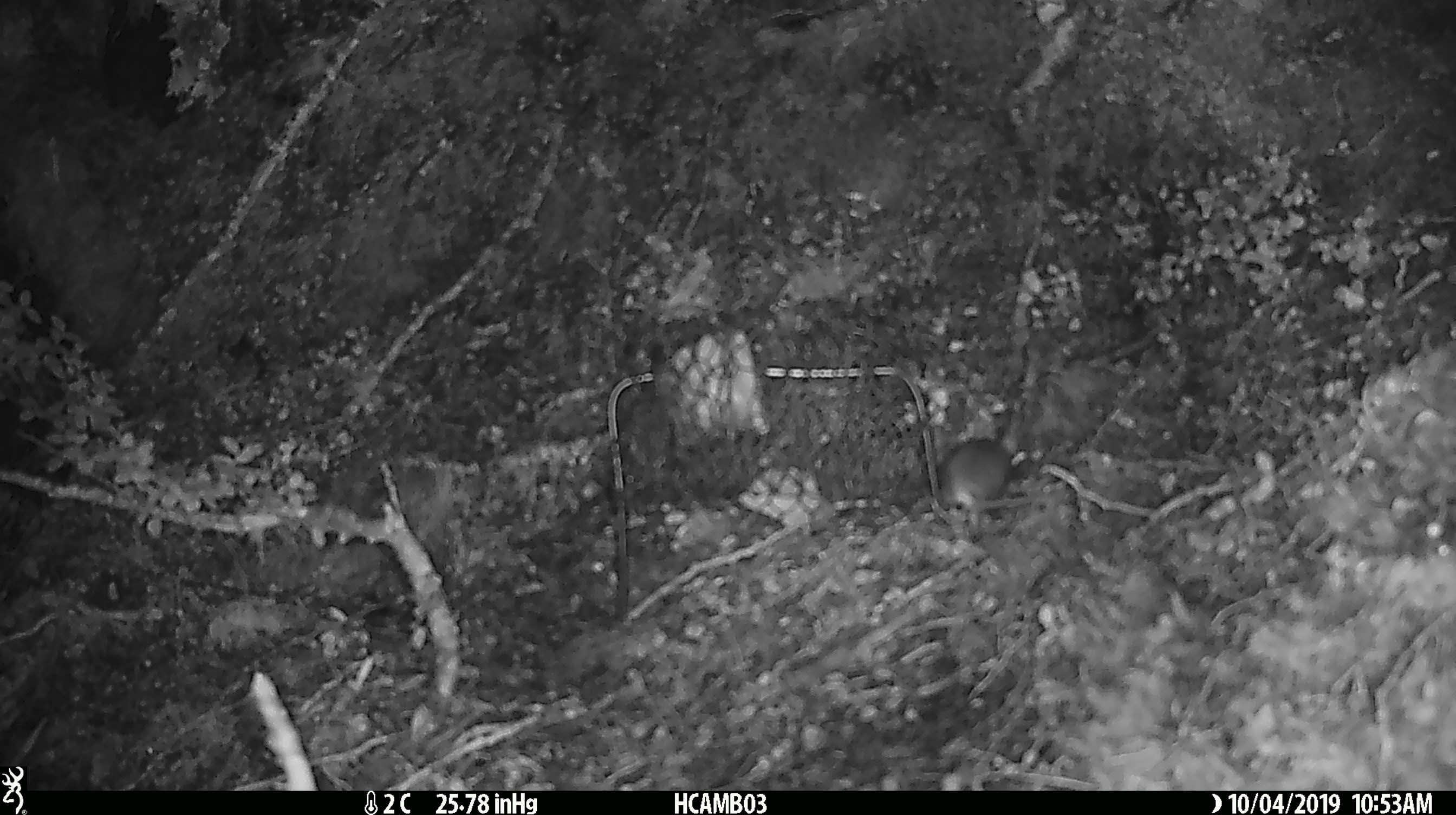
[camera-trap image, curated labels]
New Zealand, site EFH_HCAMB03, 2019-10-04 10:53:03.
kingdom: Animalia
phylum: Chordata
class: Mammalia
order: Rodentia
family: Muridae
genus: Mus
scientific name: Mus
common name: mouse